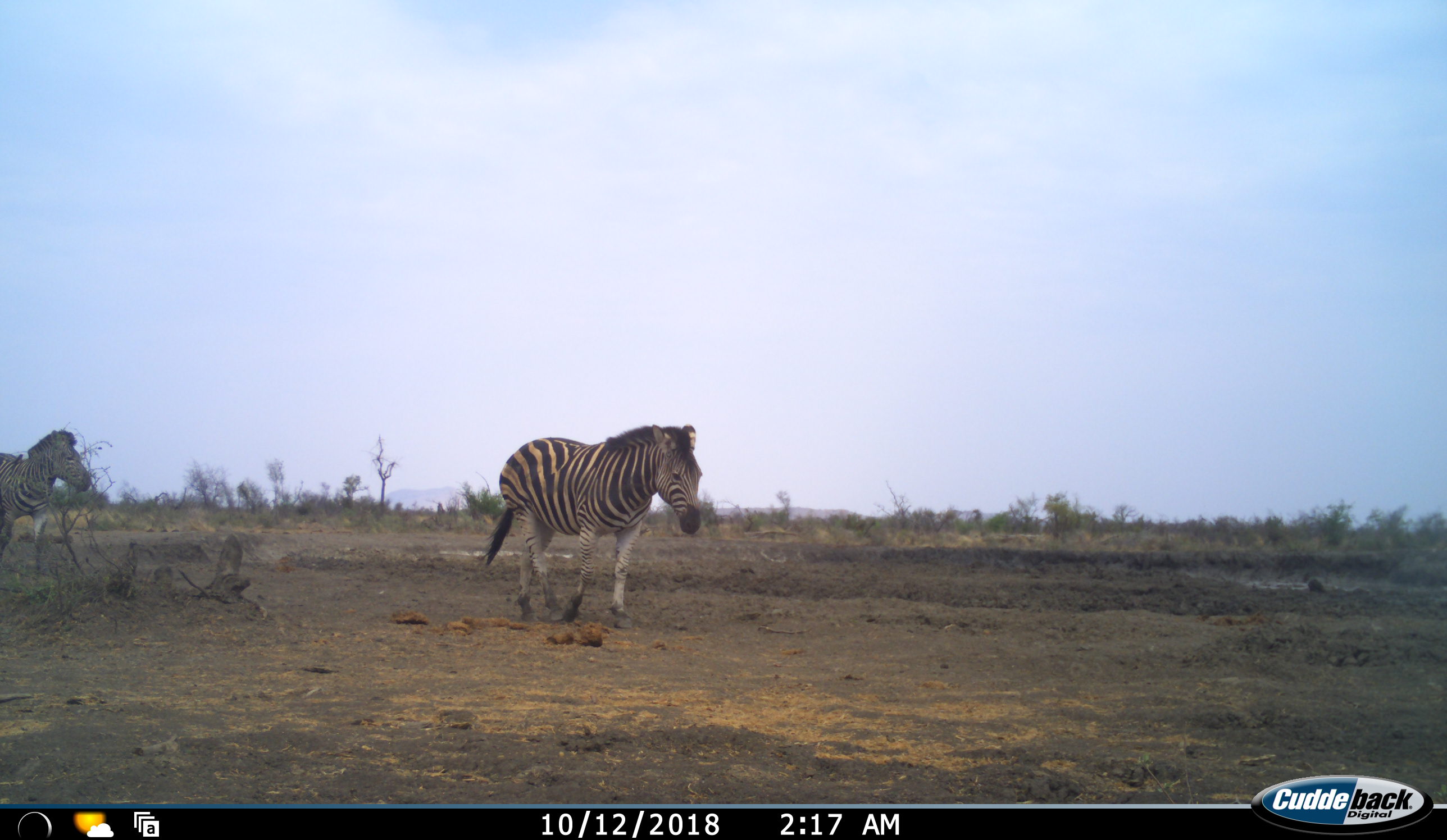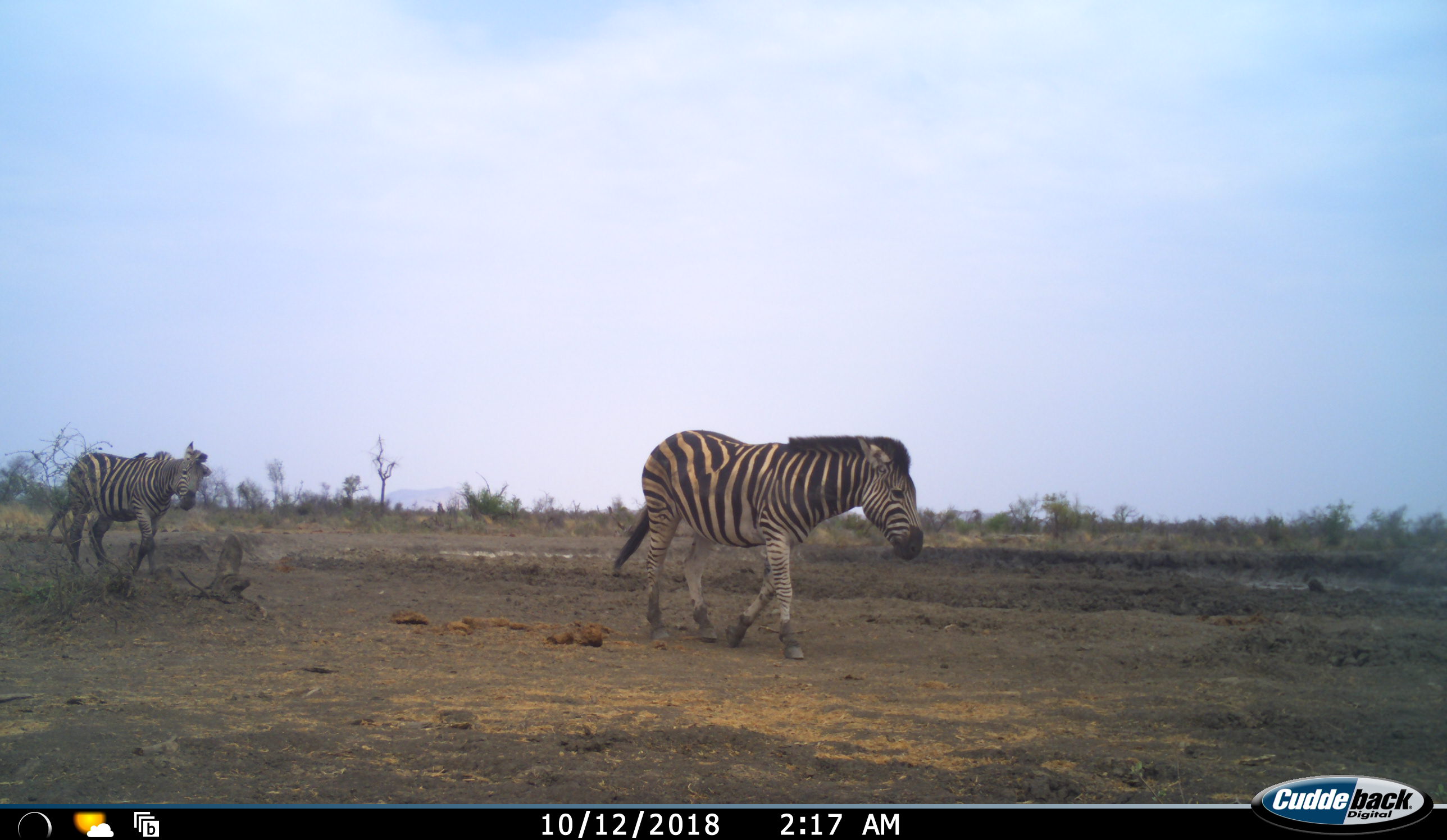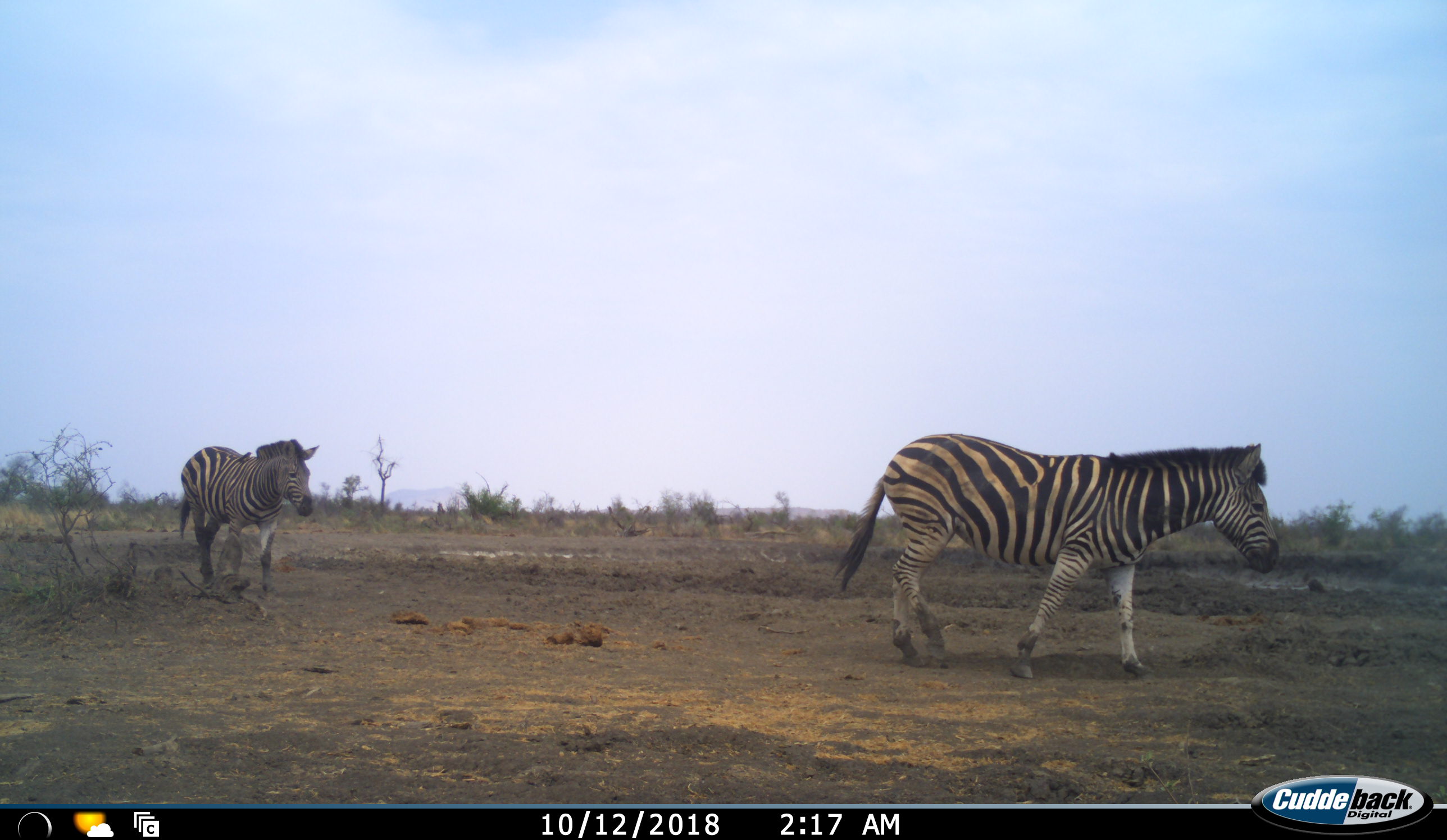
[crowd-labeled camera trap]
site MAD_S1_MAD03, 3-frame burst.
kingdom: Animalia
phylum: Chordata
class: Mammalia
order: Perissodactyla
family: Equidae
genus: Equus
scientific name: Equus quagga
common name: plains zebra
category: zebraplains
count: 2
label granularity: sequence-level